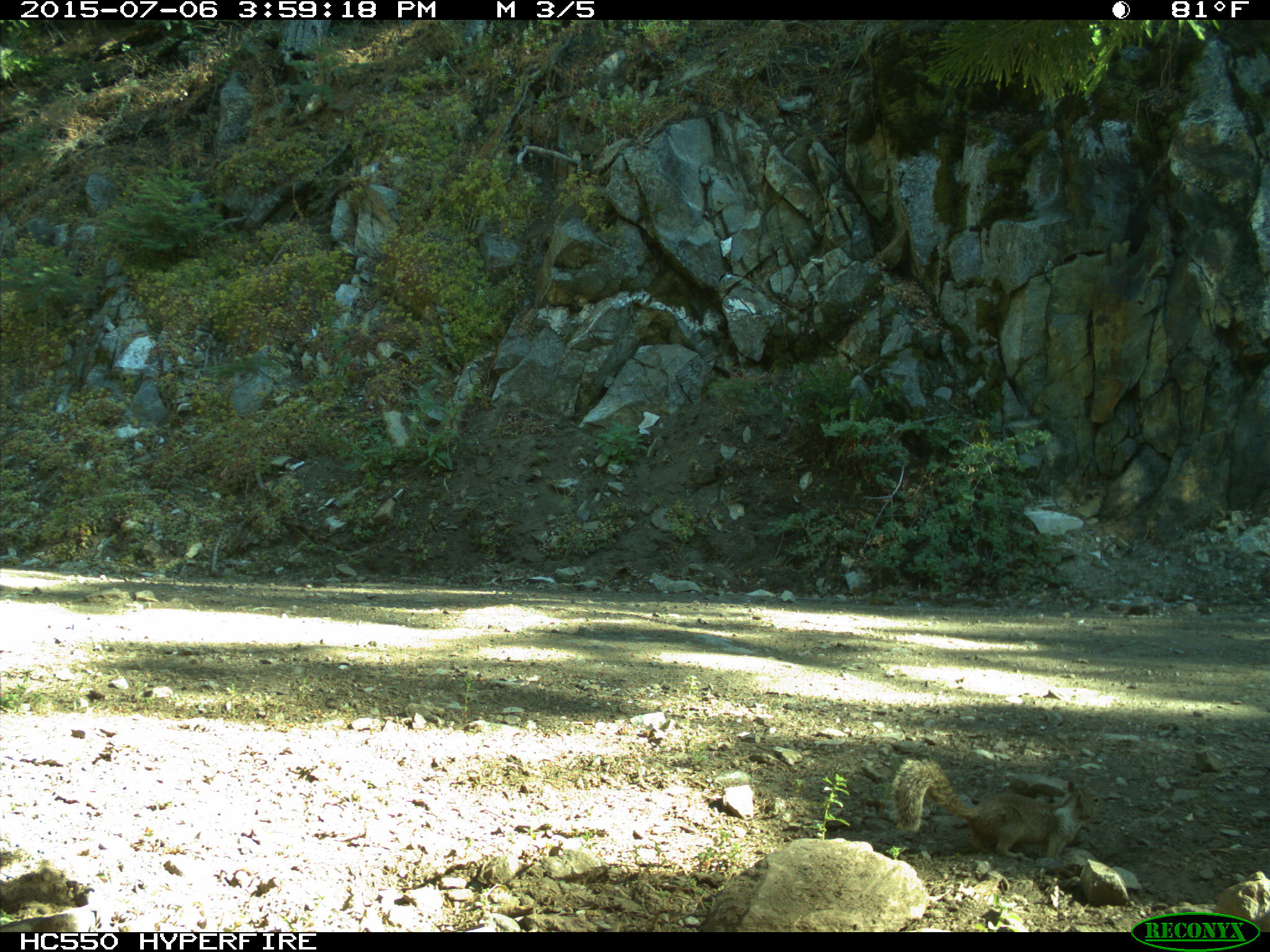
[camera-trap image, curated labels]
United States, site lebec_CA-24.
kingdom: Animalia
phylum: Chordata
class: Mammalia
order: Rodentia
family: Sciuridae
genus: Otospermophilus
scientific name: Otospermophilus beecheyi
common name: california ground squirrel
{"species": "Otospermophilus beecheyi (california ground squirrel)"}